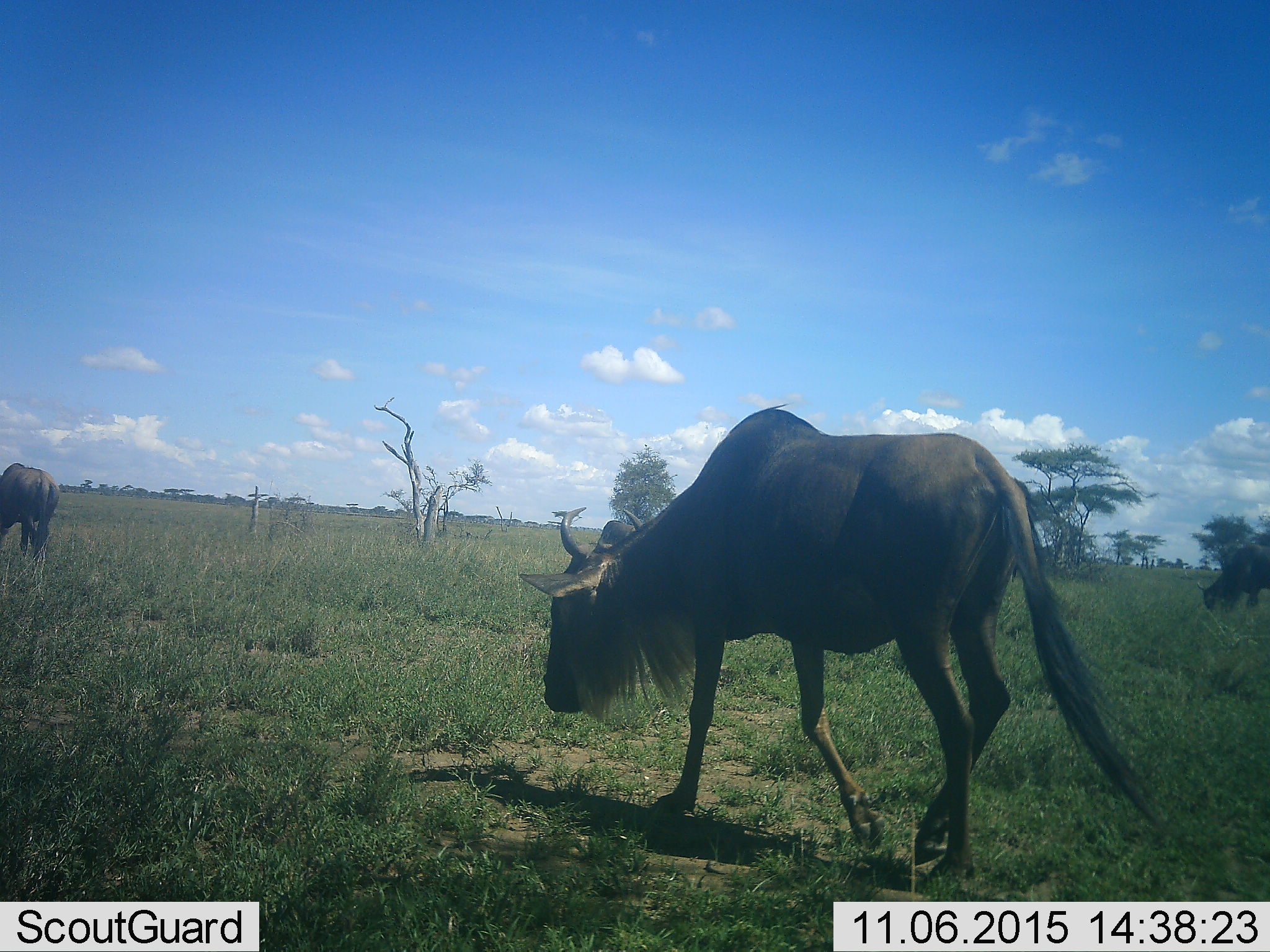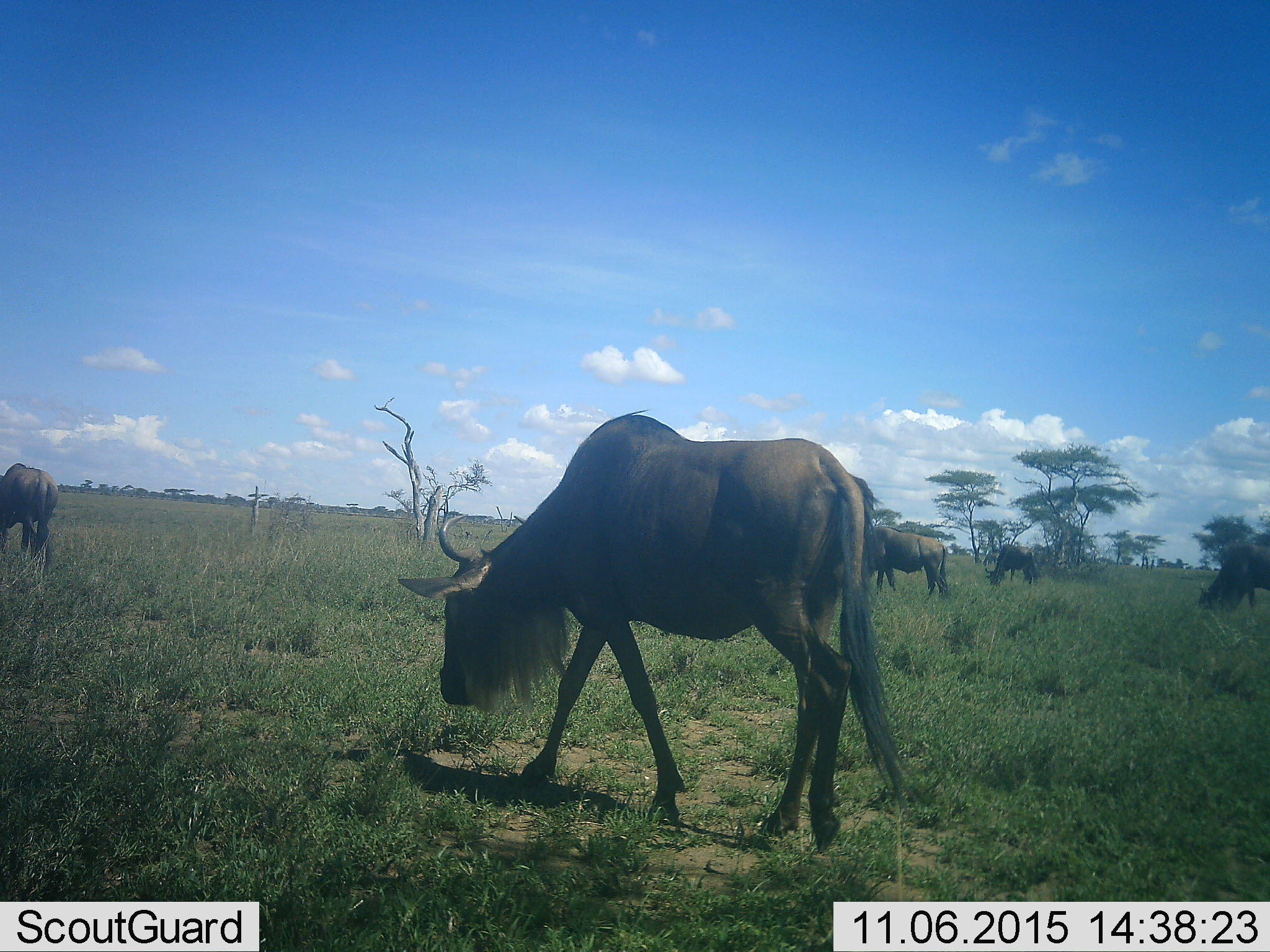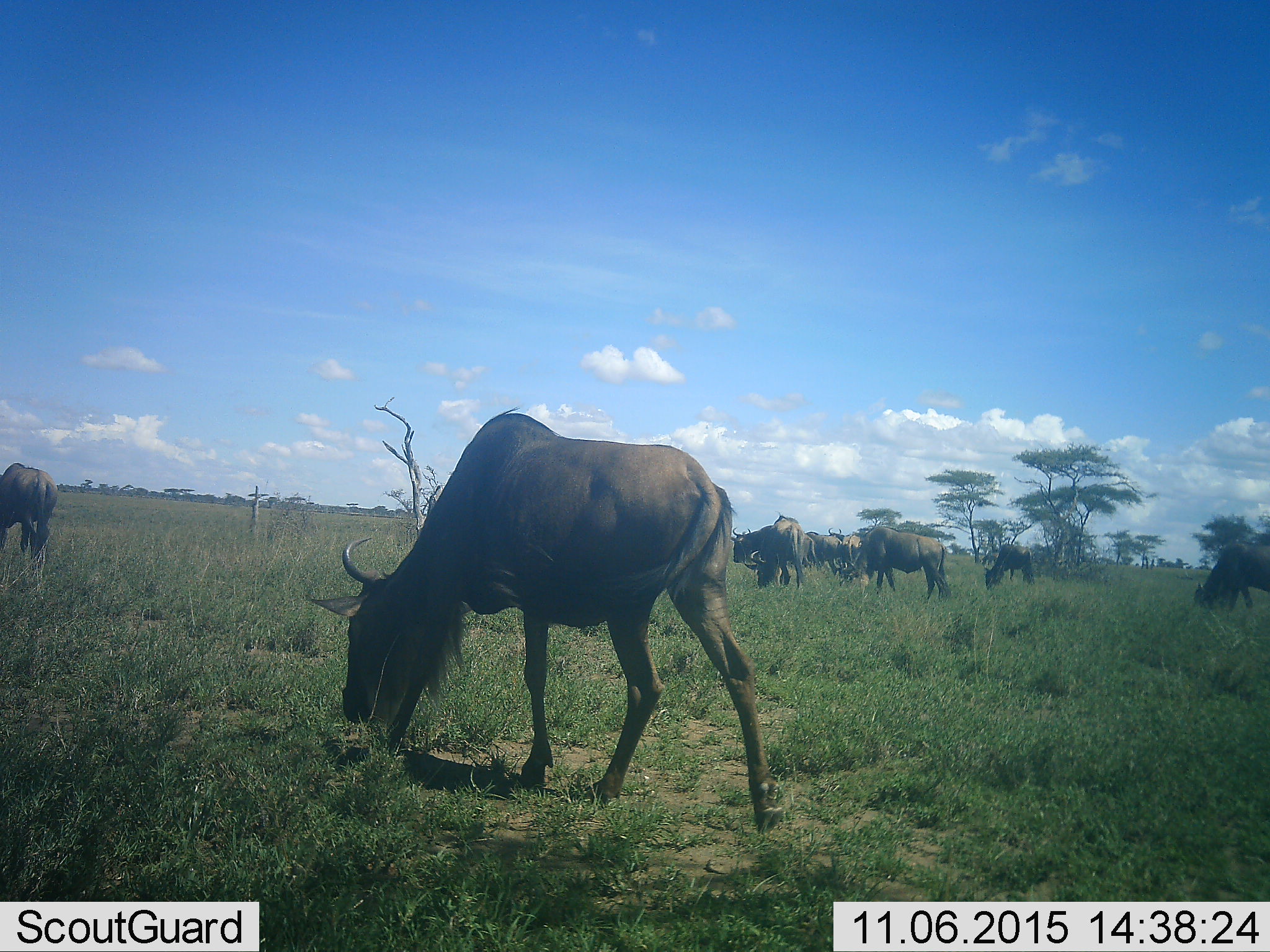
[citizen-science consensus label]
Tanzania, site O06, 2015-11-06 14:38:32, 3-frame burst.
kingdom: Animalia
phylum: Chordata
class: Mammalia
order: Artiodactyla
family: Bovidae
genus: Connochaetes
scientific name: Connochaetes taurinus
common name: blue wildebeest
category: wildebeest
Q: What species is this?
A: Wildebeest (blue wildebeest) (Connochaetes taurinus).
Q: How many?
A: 11-50.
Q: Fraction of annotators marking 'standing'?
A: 12%.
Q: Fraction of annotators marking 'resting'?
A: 0%.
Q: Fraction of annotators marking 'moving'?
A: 88%.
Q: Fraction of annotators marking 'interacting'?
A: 0%.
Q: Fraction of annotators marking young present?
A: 0%.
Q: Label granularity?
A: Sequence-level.